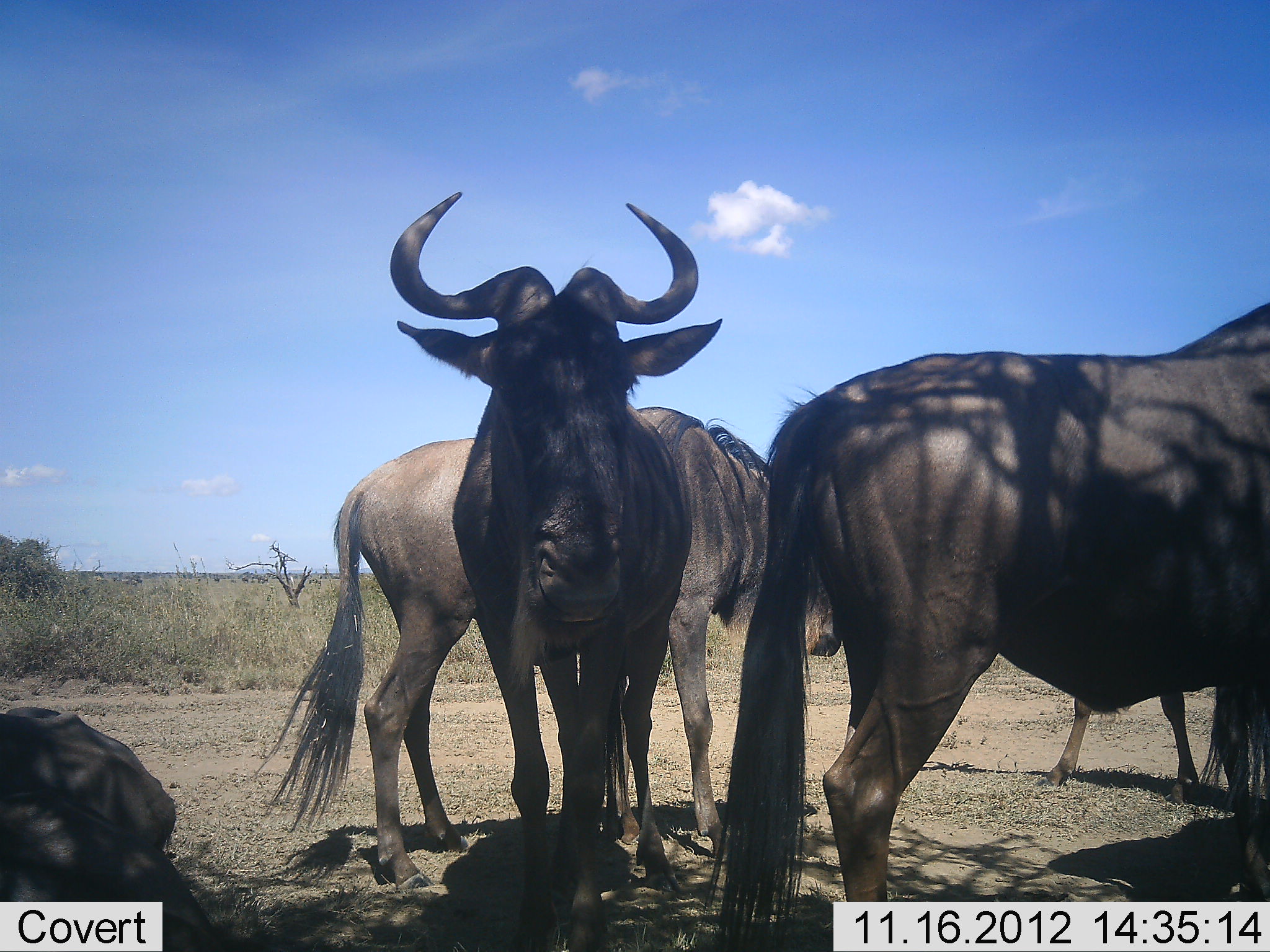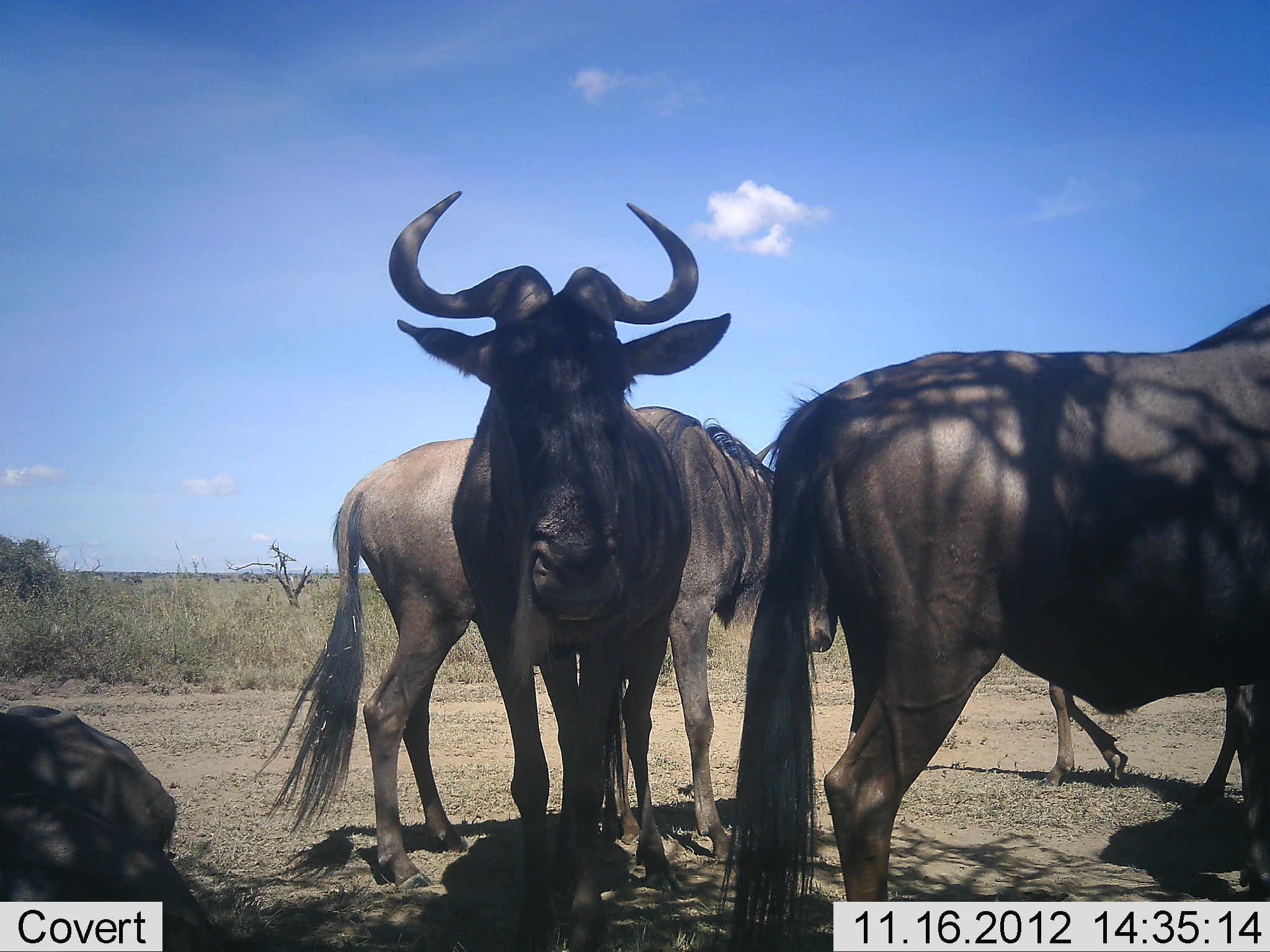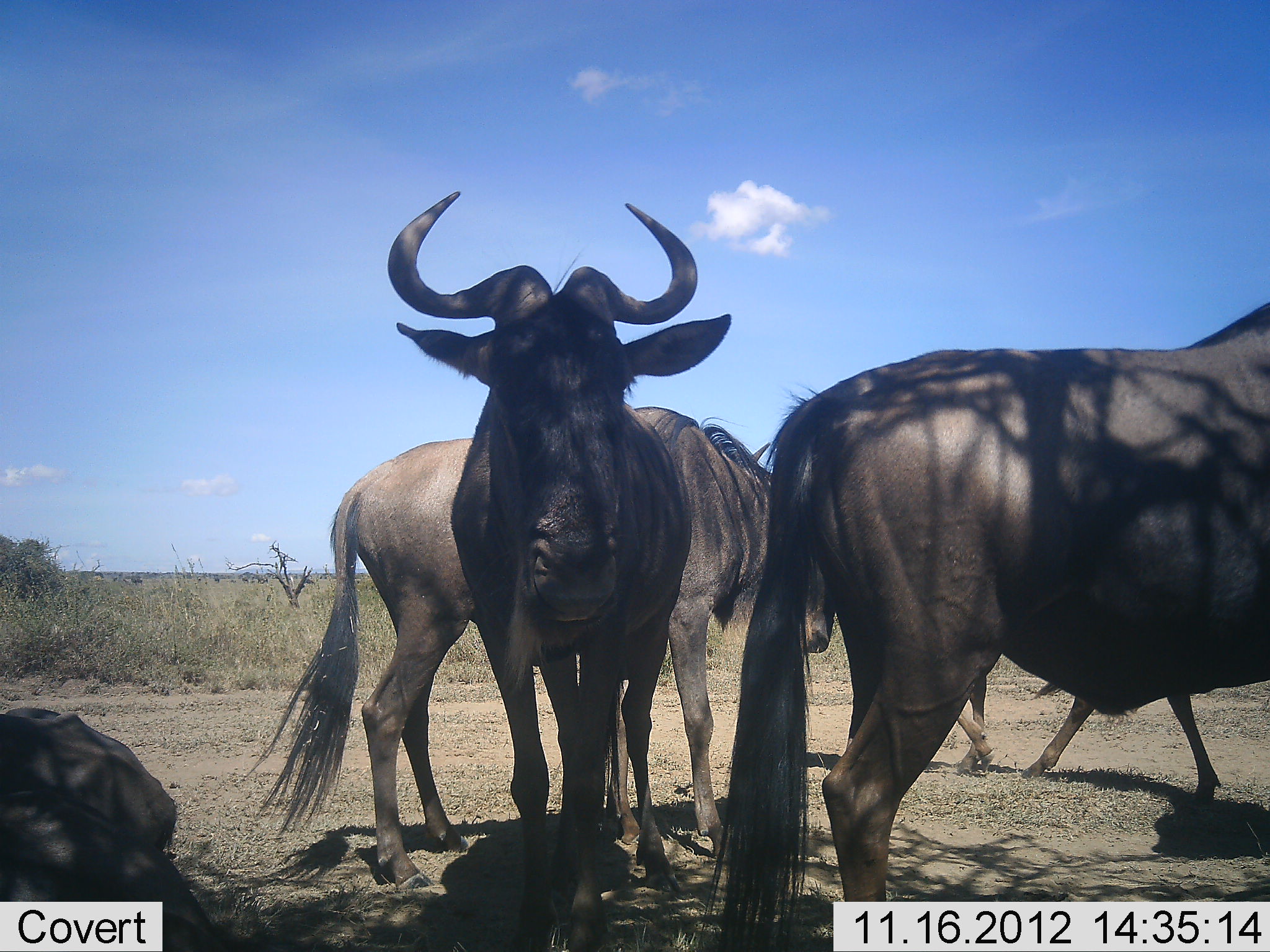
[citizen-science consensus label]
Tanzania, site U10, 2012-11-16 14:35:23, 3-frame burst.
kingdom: Animalia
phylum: Chordata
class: Mammalia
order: Artiodactyla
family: Bovidae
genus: Connochaetes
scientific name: Connochaetes taurinus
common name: blue wildebeest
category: wildebeest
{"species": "wildebeest (blue wildebeest) (Connochaetes taurinus)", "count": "5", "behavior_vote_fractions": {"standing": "100%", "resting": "90%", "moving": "20%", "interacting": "10%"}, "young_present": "0%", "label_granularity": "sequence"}